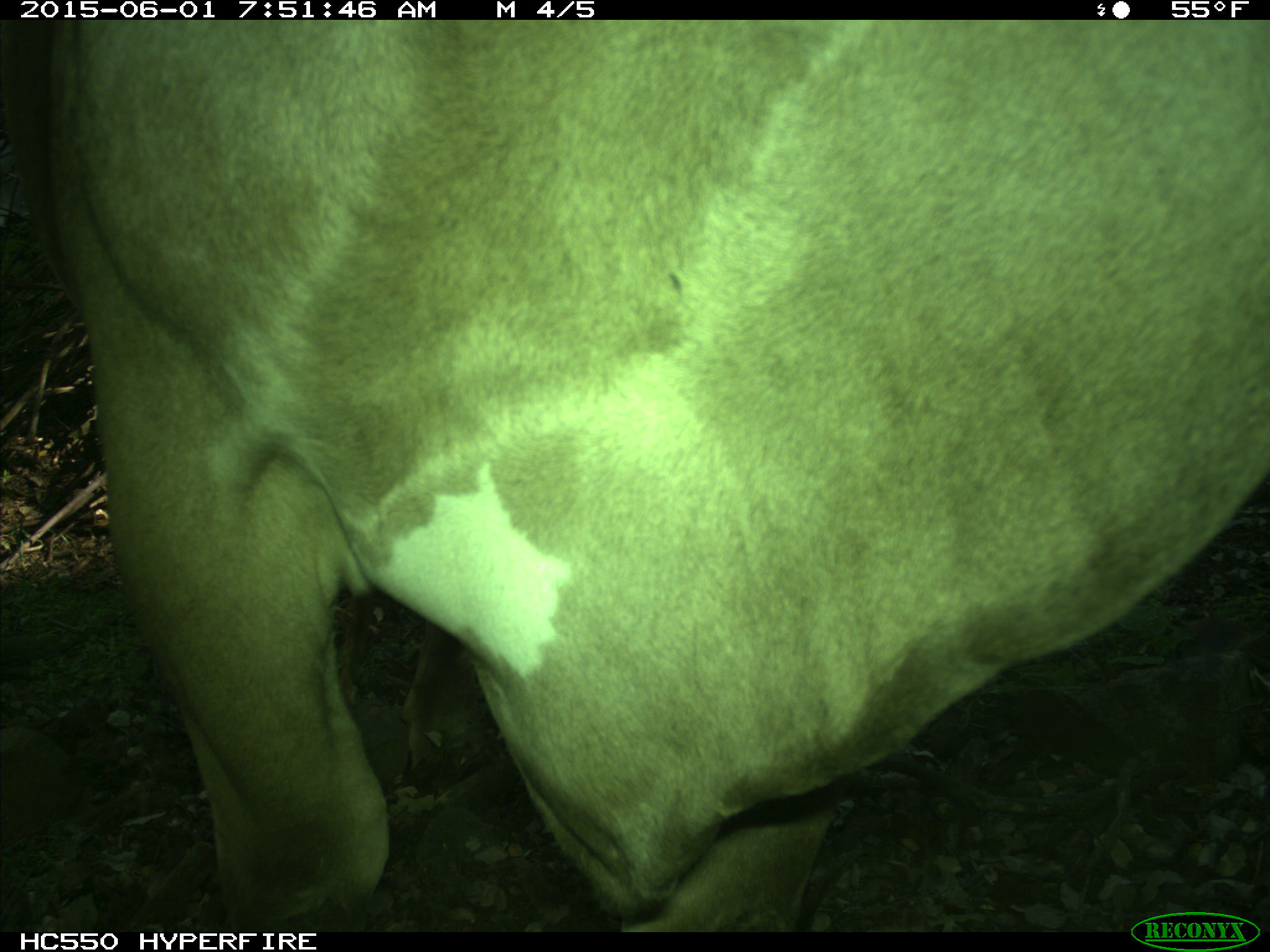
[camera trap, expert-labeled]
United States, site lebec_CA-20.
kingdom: Animalia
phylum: Chordata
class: Mammalia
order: Artiodactyla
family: Bovidae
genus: Bos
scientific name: Bos taurus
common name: domestic cow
Bos taurus (domestic cow).